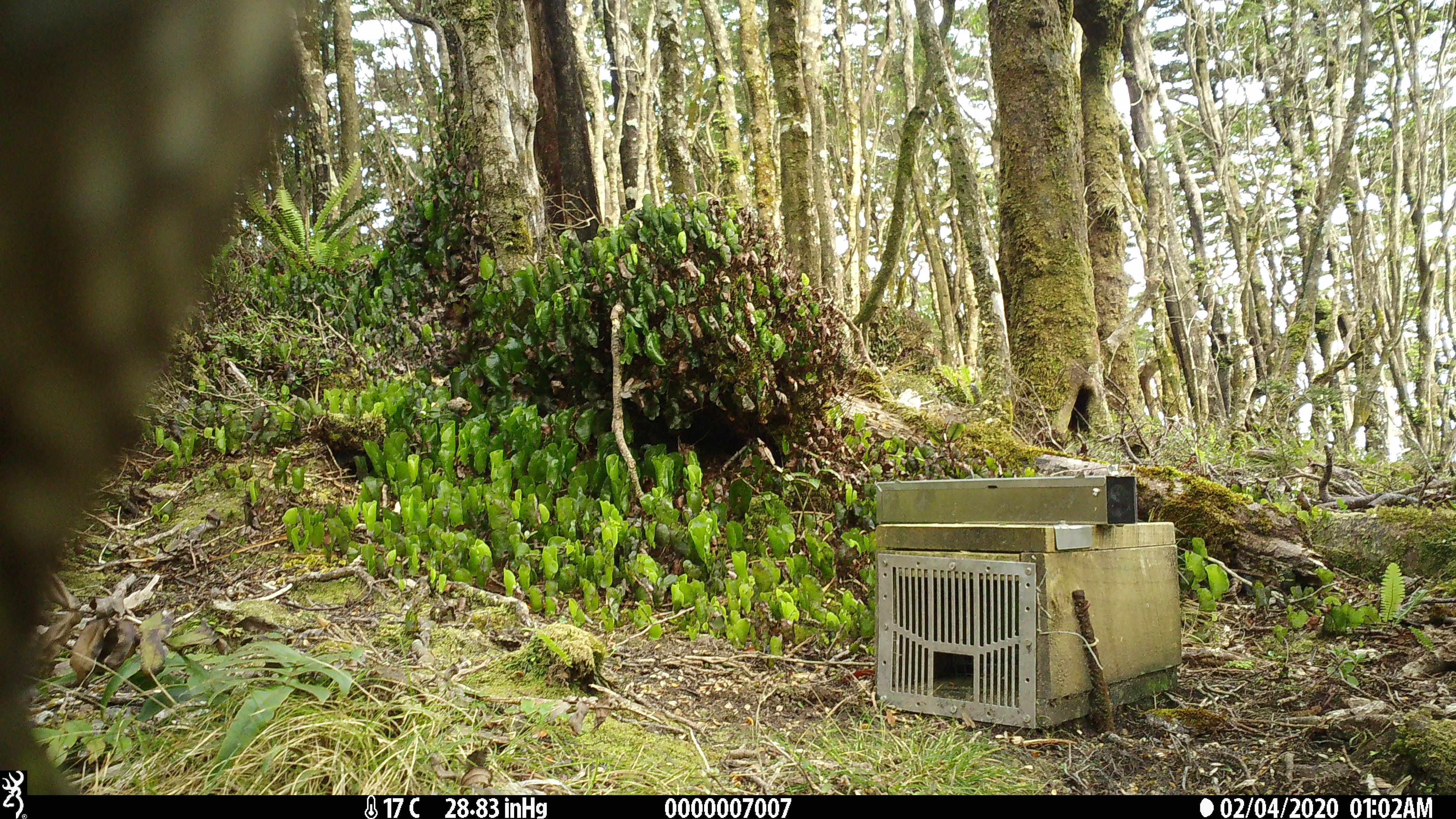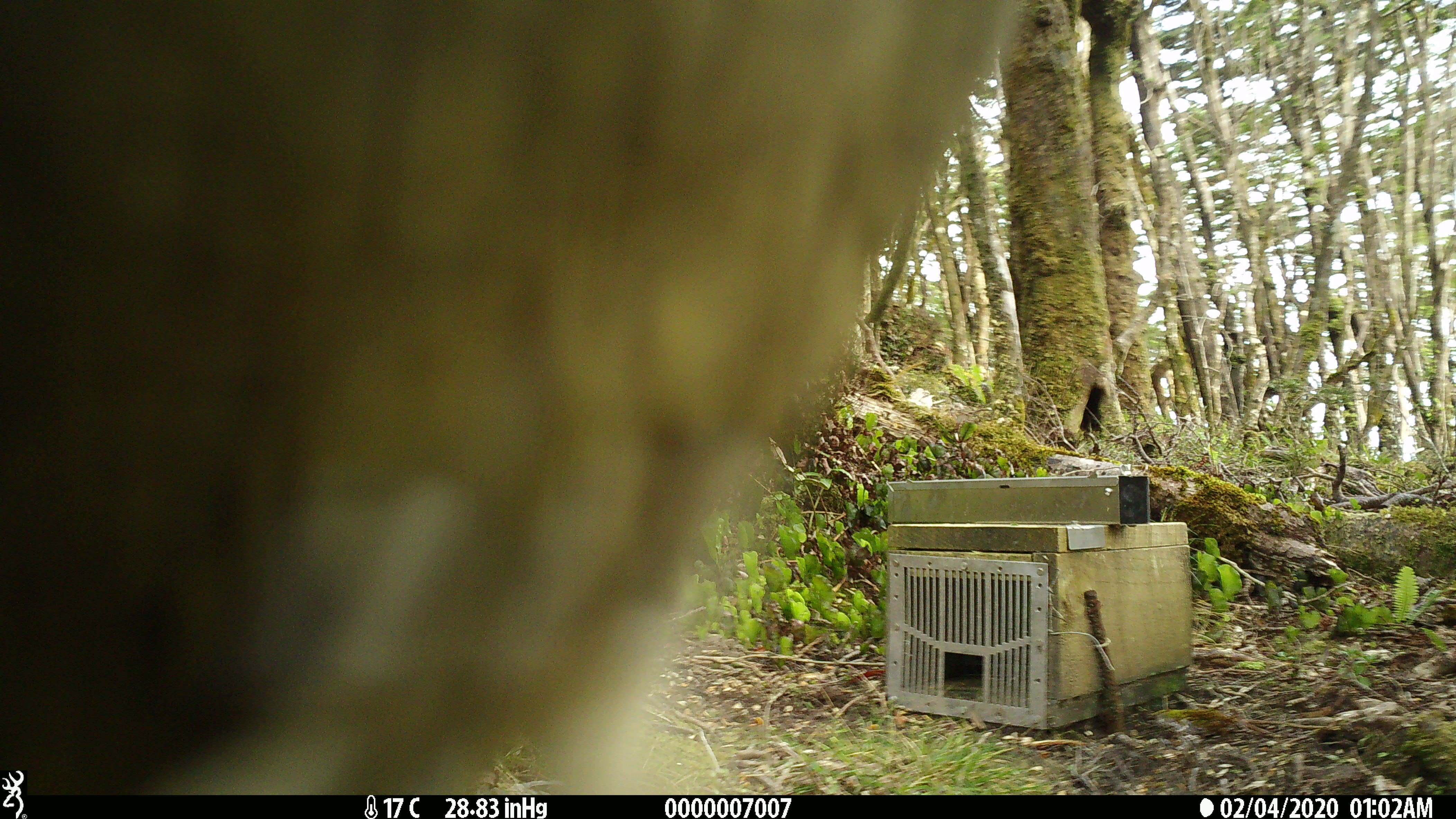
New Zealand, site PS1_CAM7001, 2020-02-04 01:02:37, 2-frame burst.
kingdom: Animalia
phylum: Chordata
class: Aves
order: Psittaciformes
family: Strigopidae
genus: Nestor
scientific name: Nestor notabilis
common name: kea